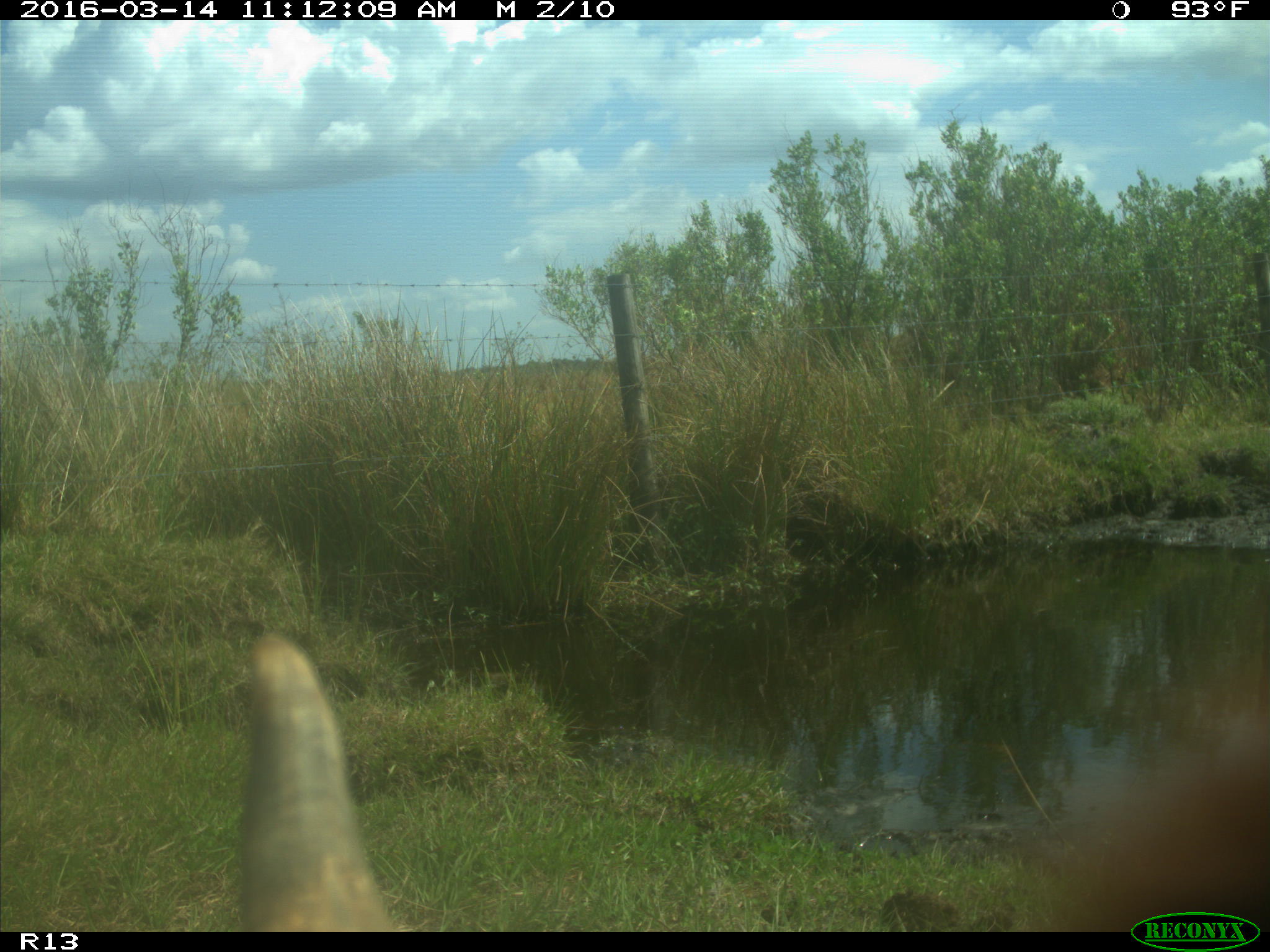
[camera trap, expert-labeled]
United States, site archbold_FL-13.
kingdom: Animalia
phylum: Chordata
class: Mammalia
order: Artiodactyla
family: Bovidae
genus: Bos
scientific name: Bos taurus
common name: domestic cow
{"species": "Bos taurus (domestic cow)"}